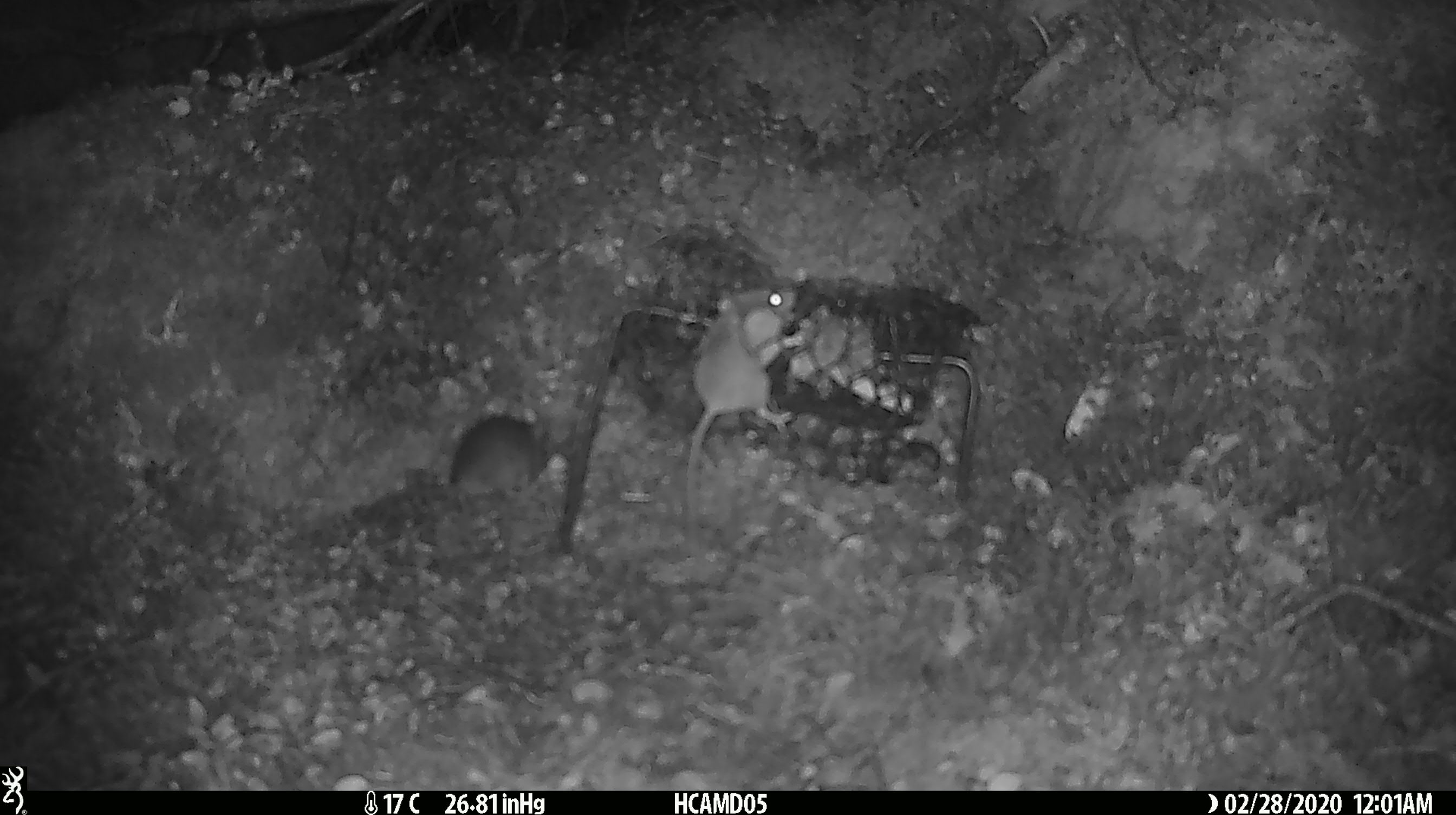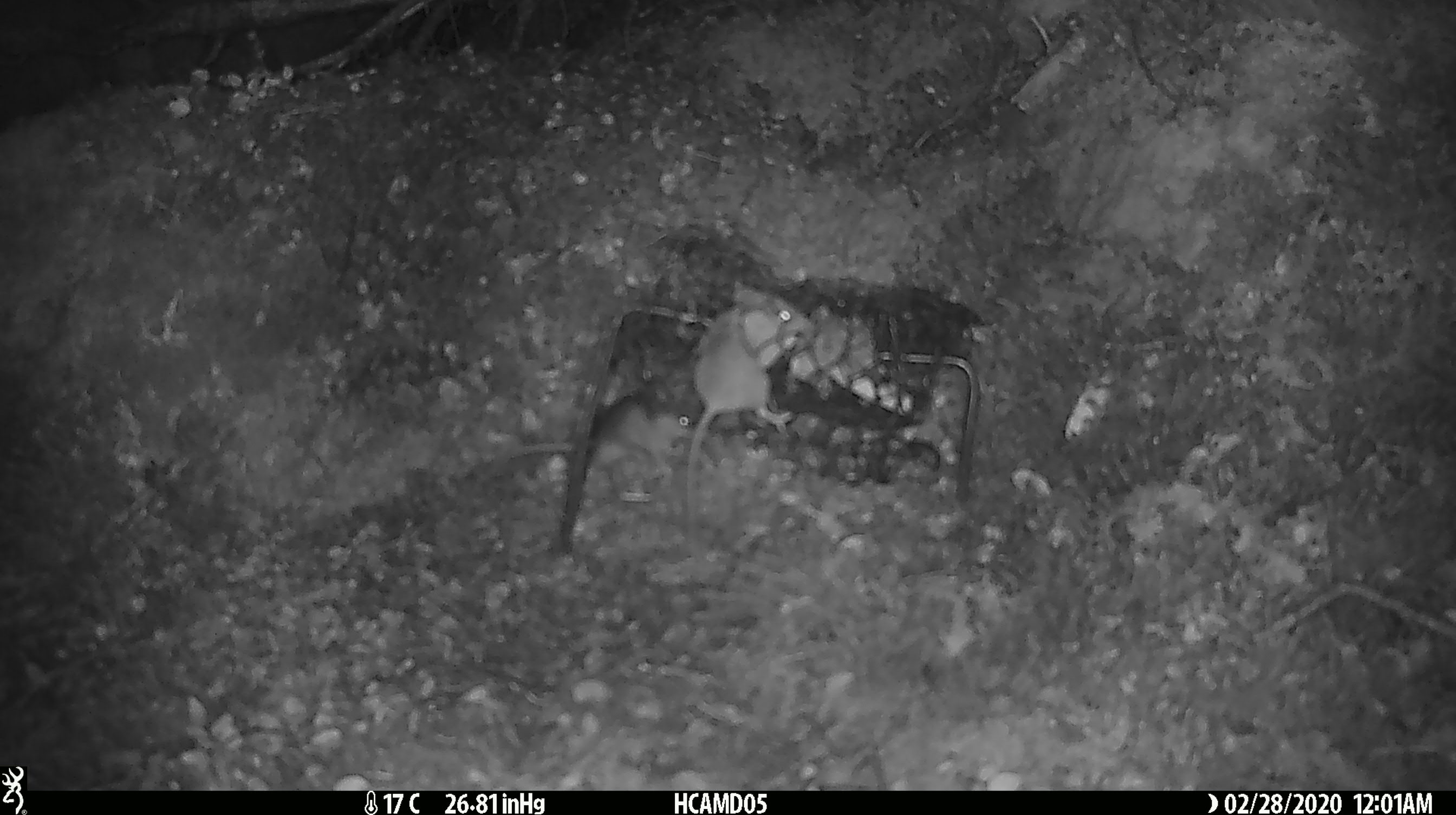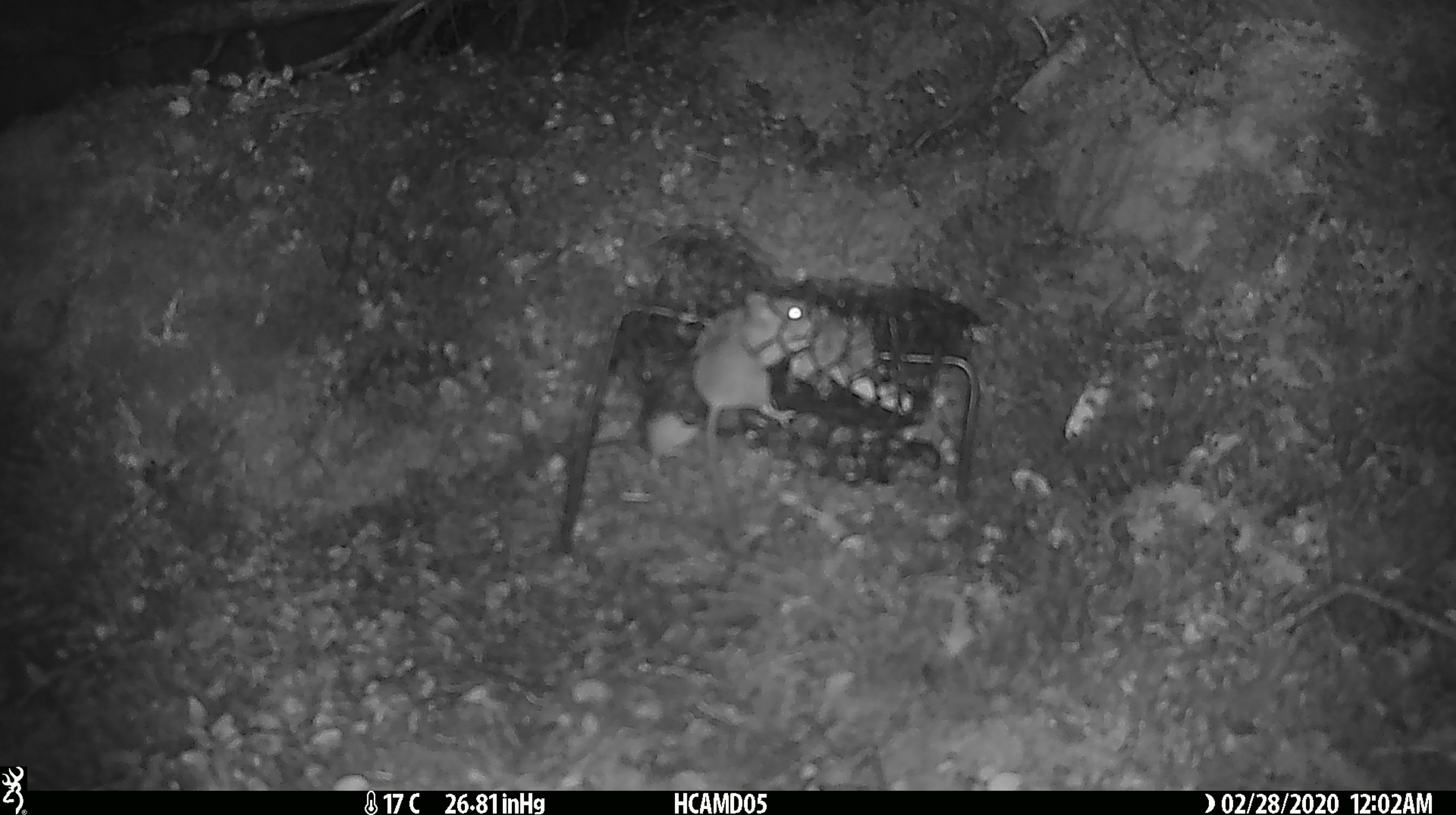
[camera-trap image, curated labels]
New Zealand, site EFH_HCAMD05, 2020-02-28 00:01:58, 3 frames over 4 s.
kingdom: Animalia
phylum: Chordata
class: Mammalia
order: Rodentia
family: Muridae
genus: Mus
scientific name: Mus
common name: mouse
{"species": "mouse (Mus)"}